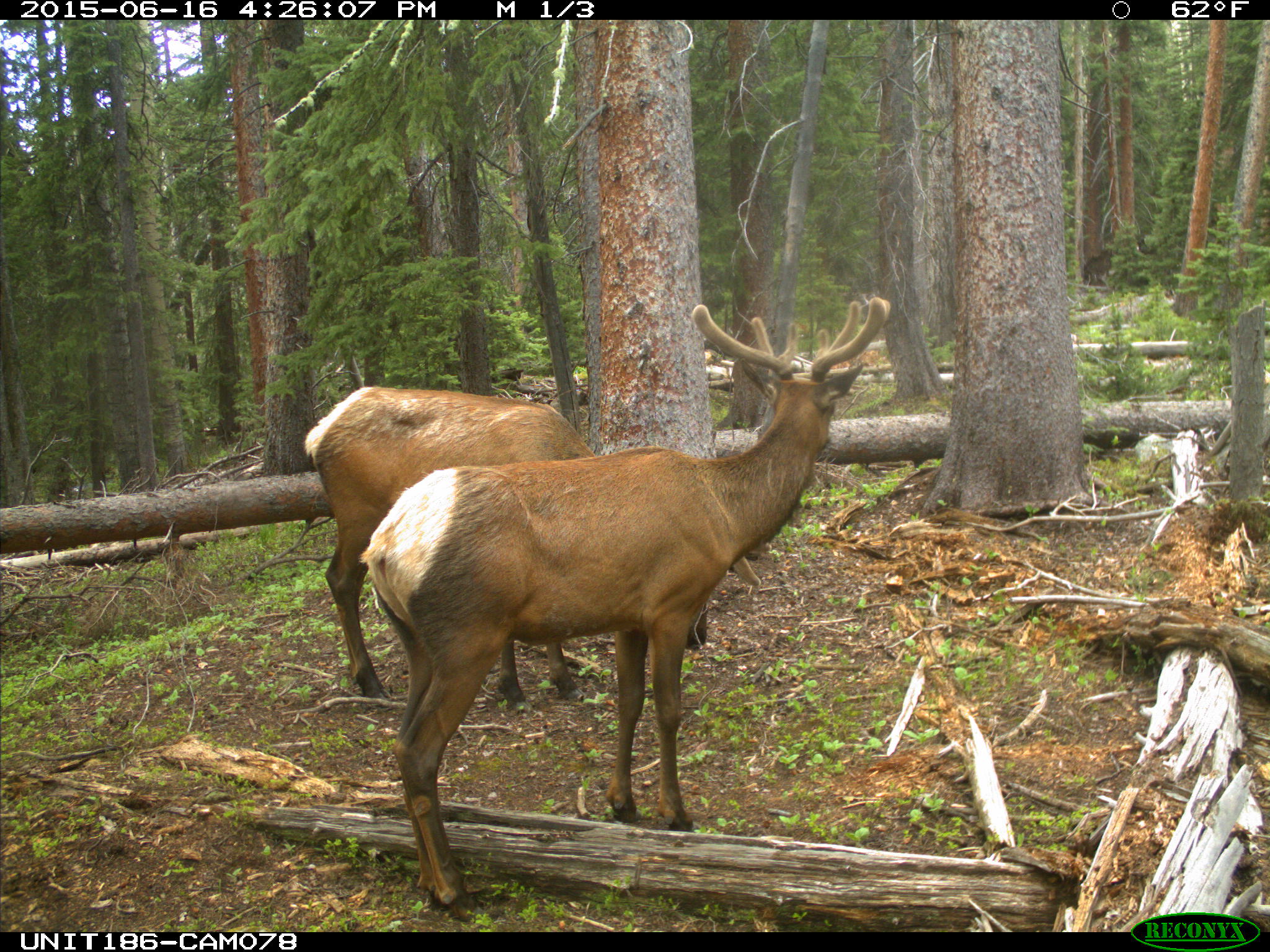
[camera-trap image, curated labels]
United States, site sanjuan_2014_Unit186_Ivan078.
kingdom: Animalia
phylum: Chordata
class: Mammalia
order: Artiodactyla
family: Cervidae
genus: Cervus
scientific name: Cervus elaphus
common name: red deer